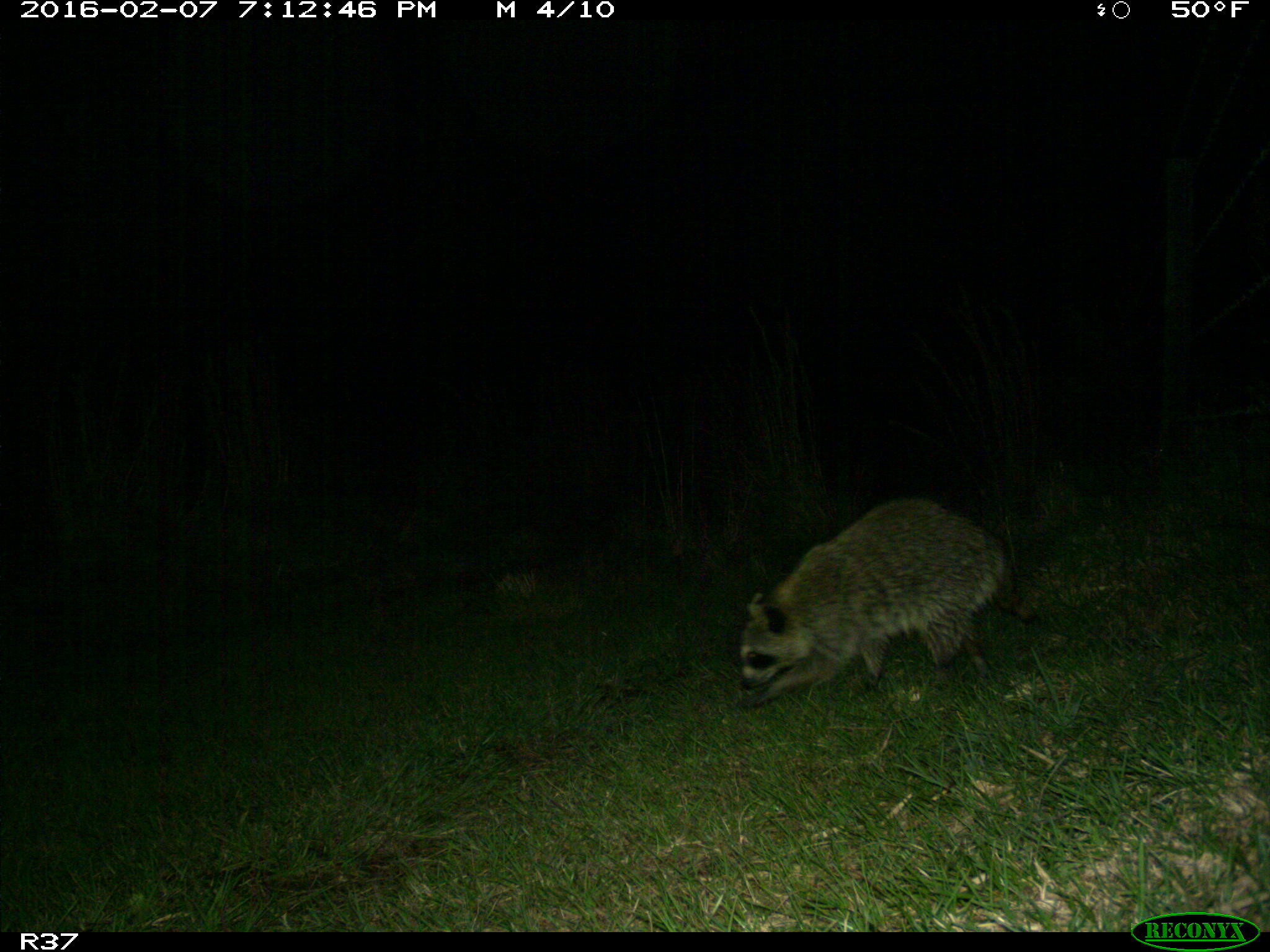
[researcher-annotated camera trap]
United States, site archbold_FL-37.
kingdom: Animalia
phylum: Chordata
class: Mammalia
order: Carnivora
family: Procyonidae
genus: Procyon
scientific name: Procyon lotor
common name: common raccoon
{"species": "Procyon lotor (common raccoon)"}